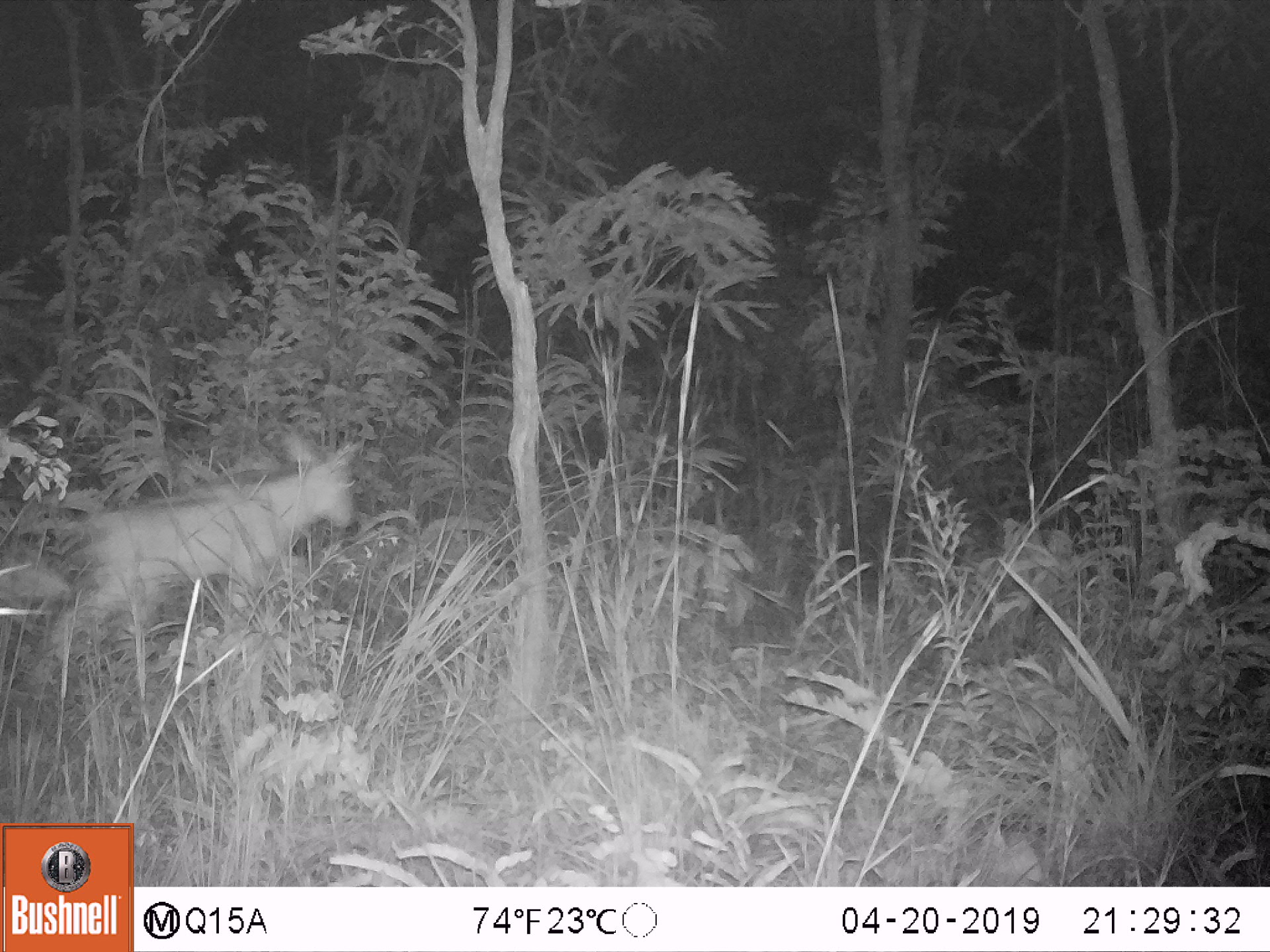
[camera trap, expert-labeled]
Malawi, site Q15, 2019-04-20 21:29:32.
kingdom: Animalia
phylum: Chordata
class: Mammalia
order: Artiodactyla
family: Bovidae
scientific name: Antilopinae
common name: small antelope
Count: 1.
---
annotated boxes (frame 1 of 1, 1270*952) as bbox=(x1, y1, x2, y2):
small antelope: bbox=(36, 416, 388, 701)